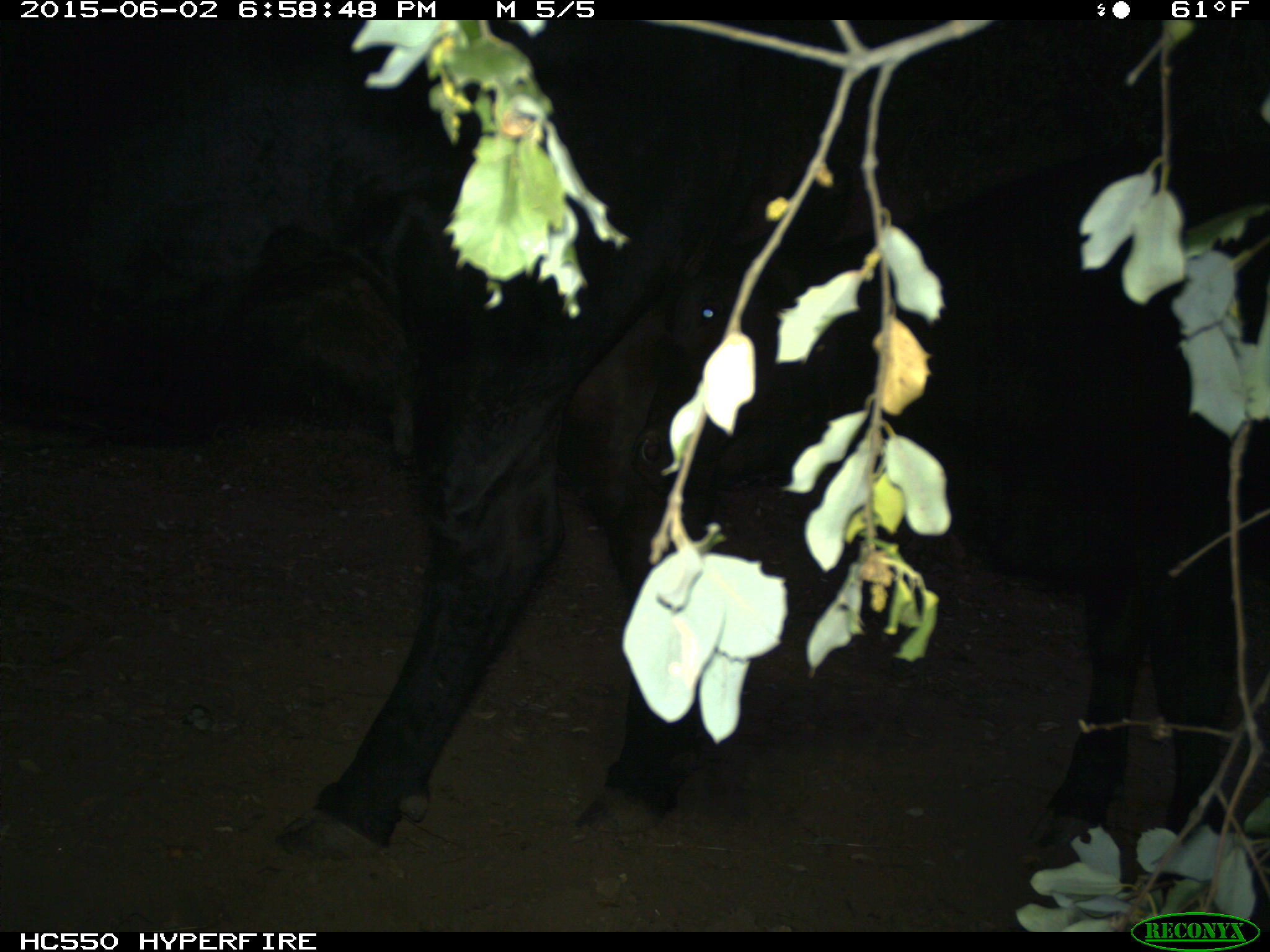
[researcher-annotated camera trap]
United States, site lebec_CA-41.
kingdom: Animalia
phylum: Chordata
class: Mammalia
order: Artiodactyla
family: Bovidae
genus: Bos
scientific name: Bos taurus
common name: domestic cow